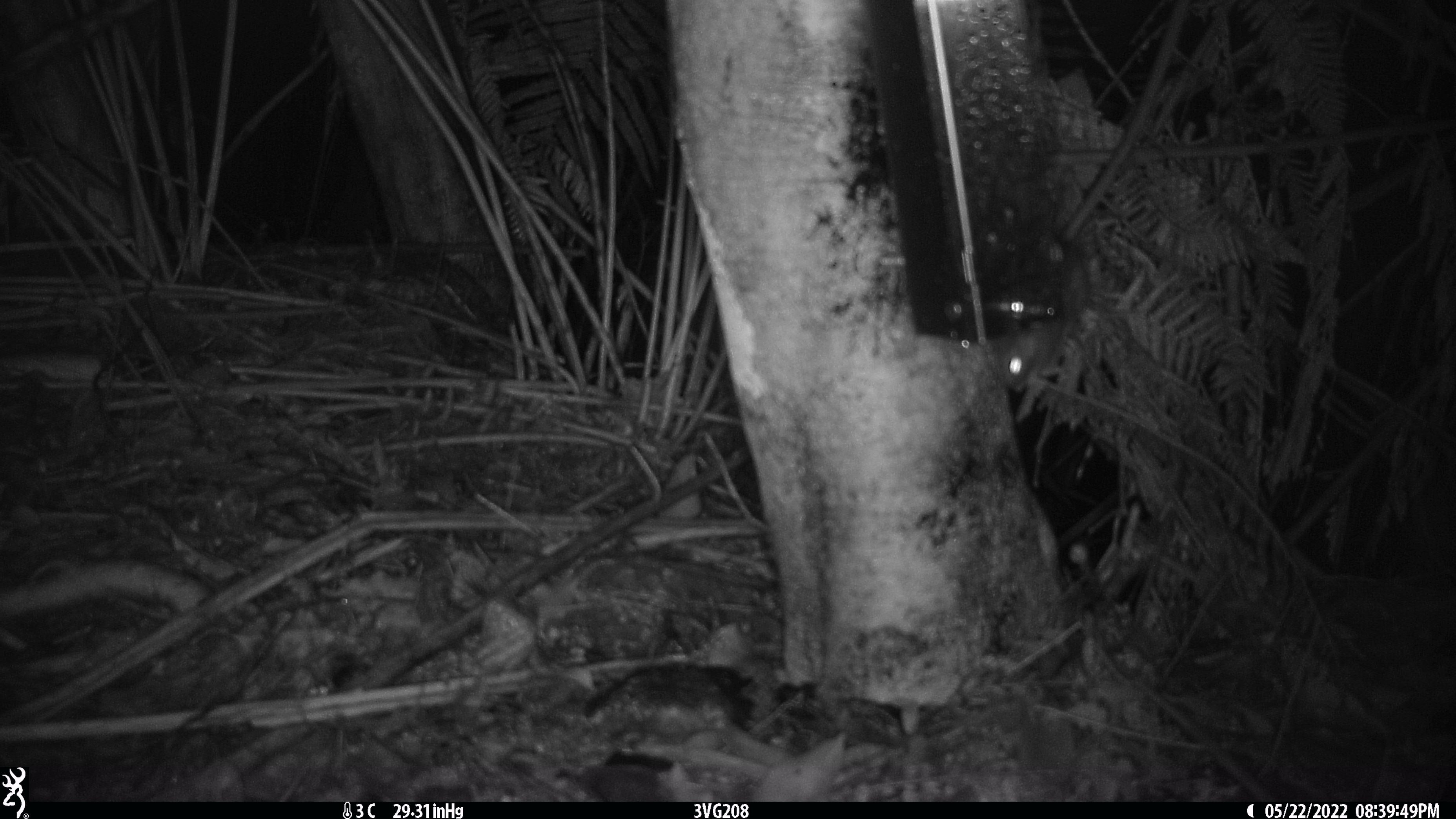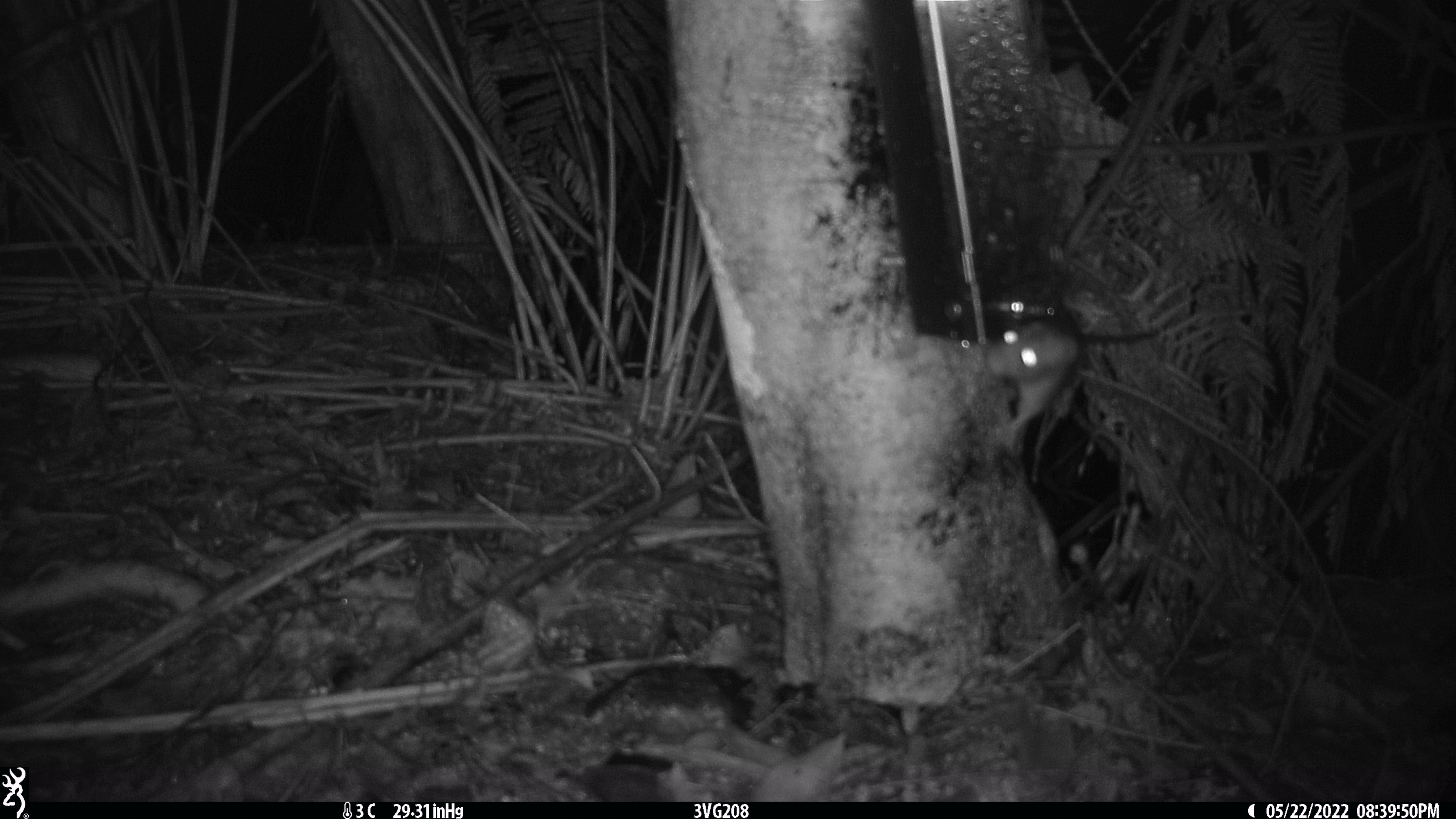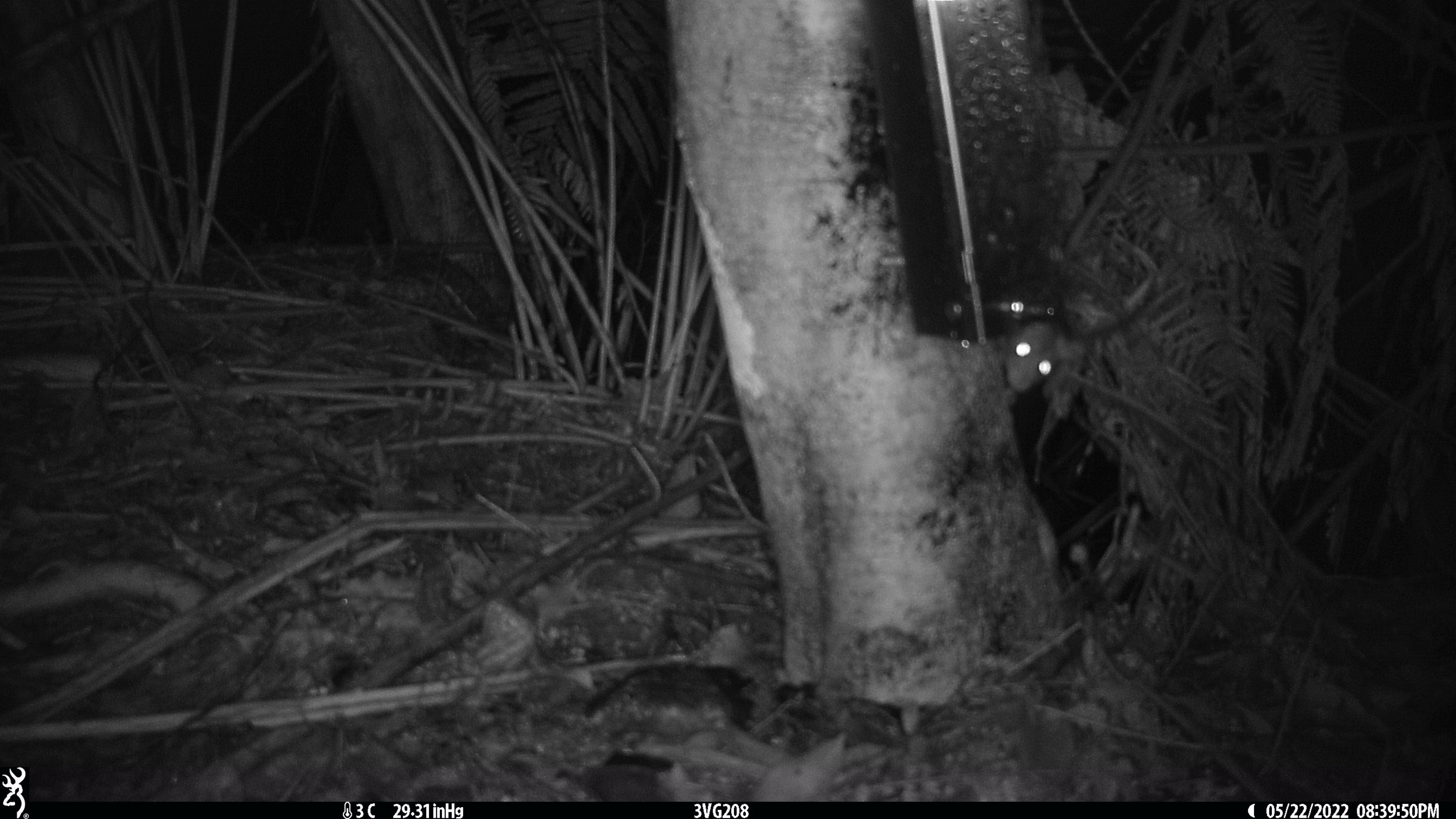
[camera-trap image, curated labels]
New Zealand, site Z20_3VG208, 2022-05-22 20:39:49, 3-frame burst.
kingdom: Animalia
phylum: Chordata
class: Mammalia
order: Rodentia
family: Muridae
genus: Rattus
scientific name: Rattus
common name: rat